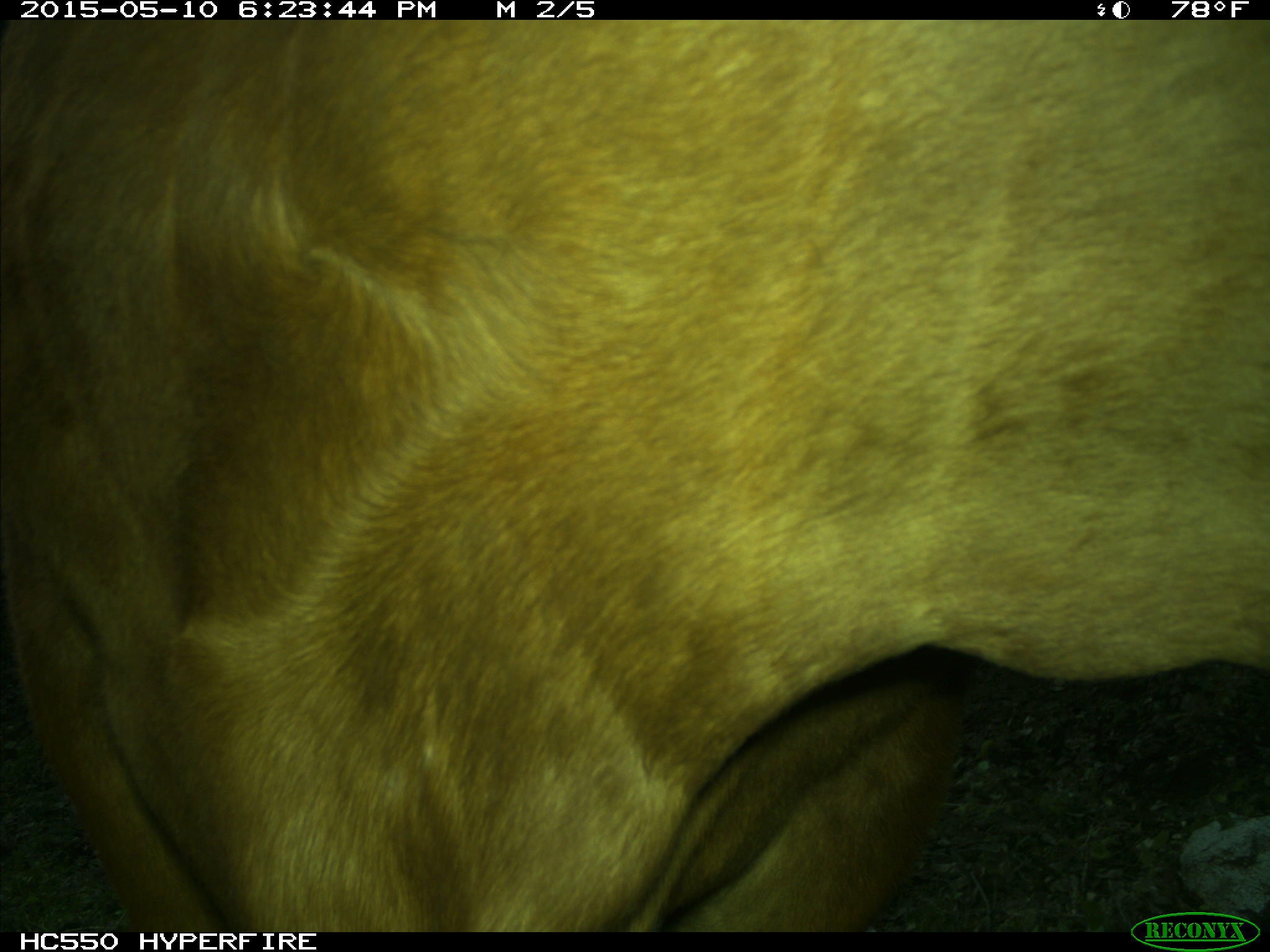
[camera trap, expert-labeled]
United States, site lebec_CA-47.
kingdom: Animalia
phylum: Chordata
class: Mammalia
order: Artiodactyla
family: Bovidae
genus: Bos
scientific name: Bos taurus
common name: domestic cow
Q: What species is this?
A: Bos taurus (domestic cow).